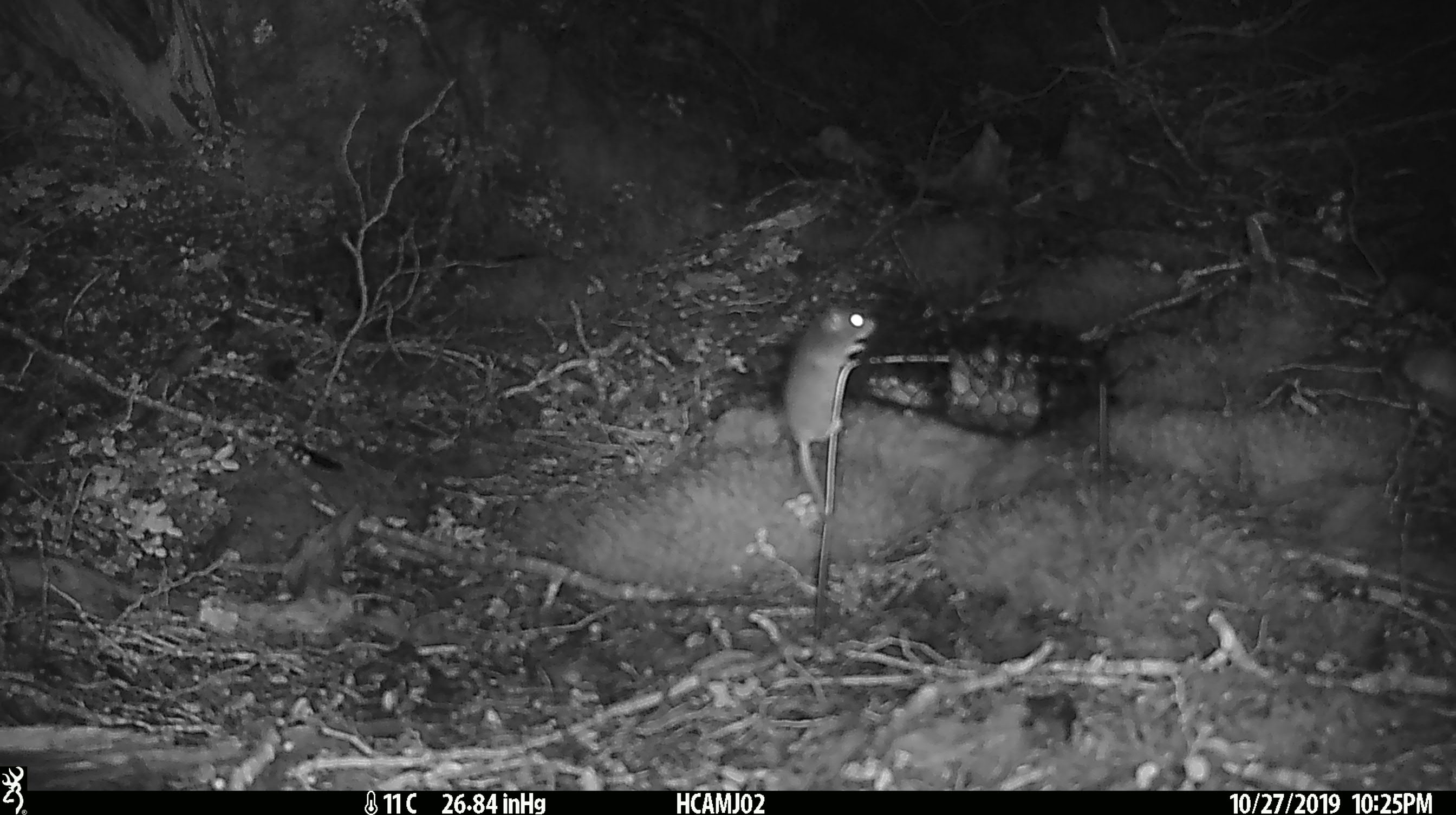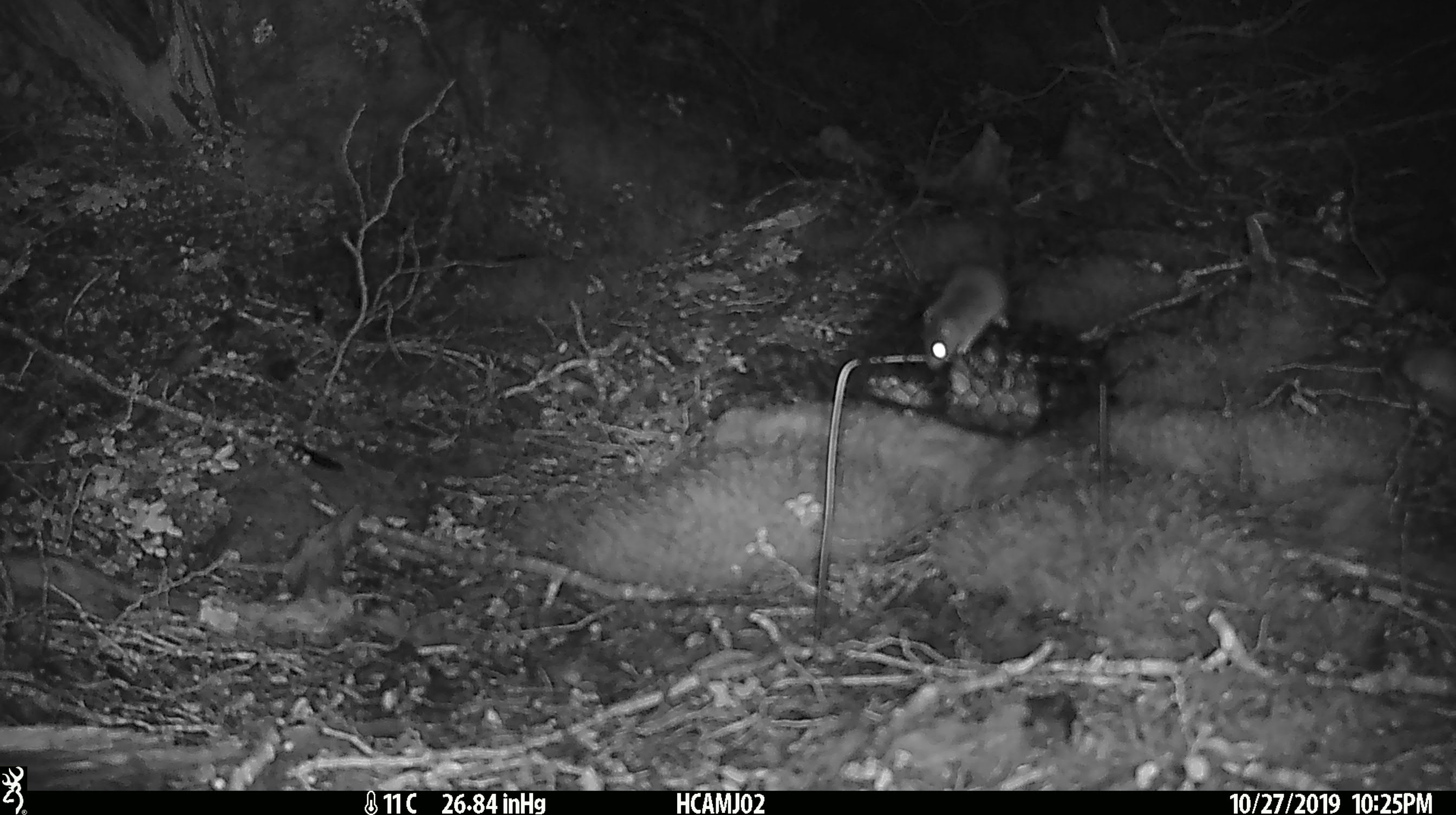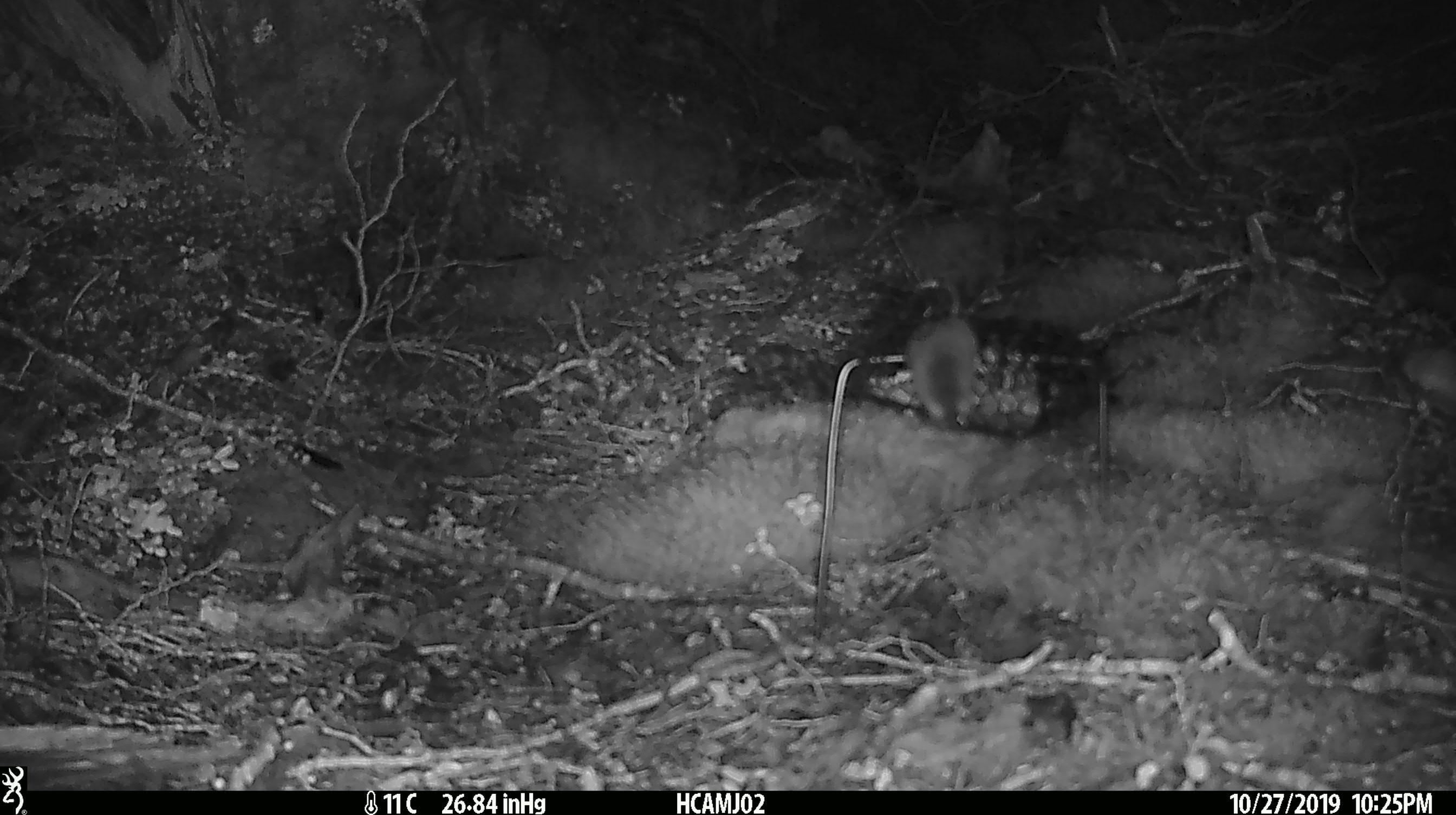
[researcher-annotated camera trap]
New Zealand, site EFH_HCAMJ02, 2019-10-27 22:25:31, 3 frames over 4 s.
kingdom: Animalia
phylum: Chordata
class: Mammalia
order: Rodentia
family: Muridae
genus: Mus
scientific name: Mus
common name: mouse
Mouse (Mus).